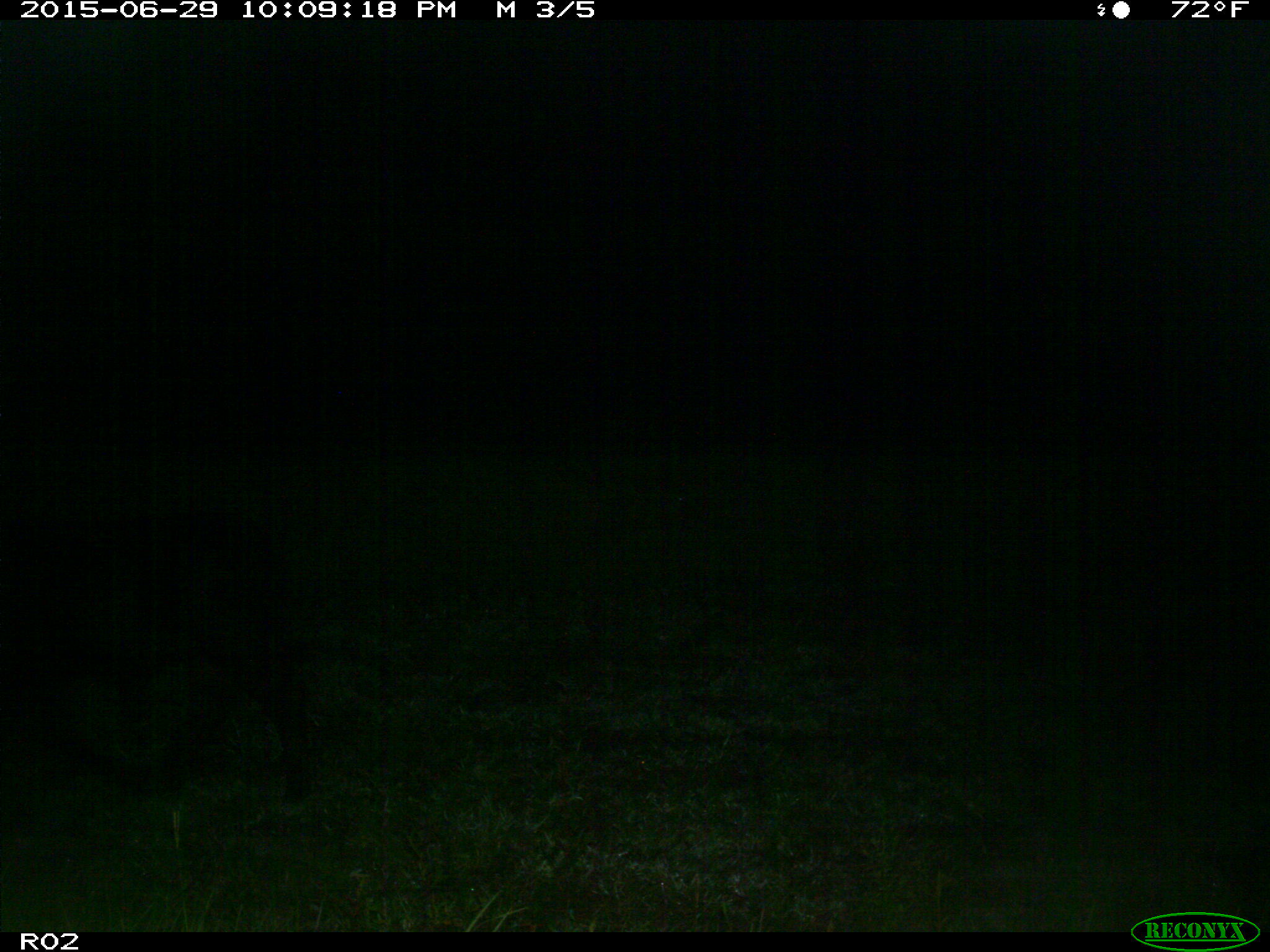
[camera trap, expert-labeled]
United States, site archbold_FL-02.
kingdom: Animalia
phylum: Chordata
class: Mammalia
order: Artiodactyla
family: Bovidae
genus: Bos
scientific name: Bos taurus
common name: domestic cow